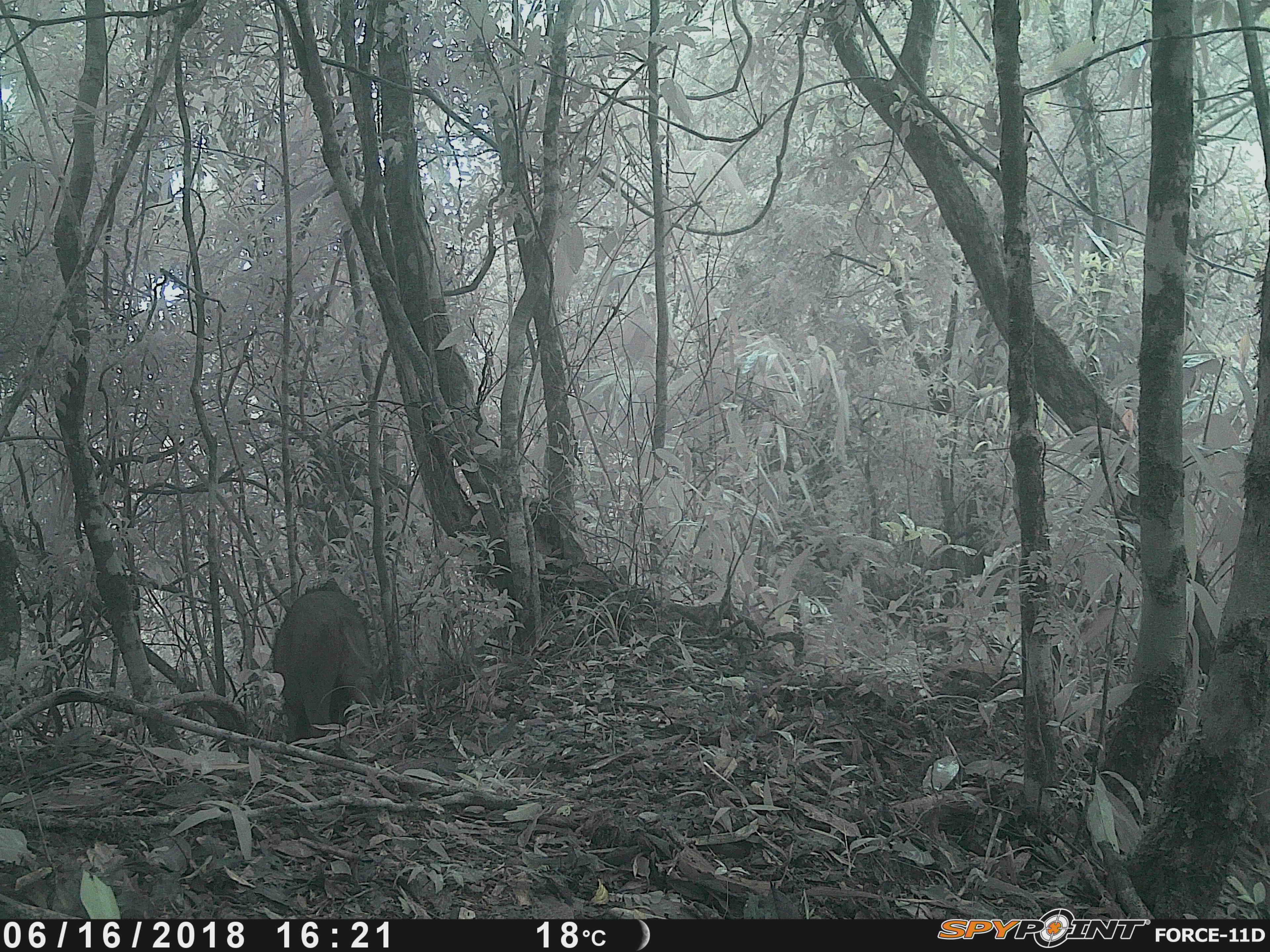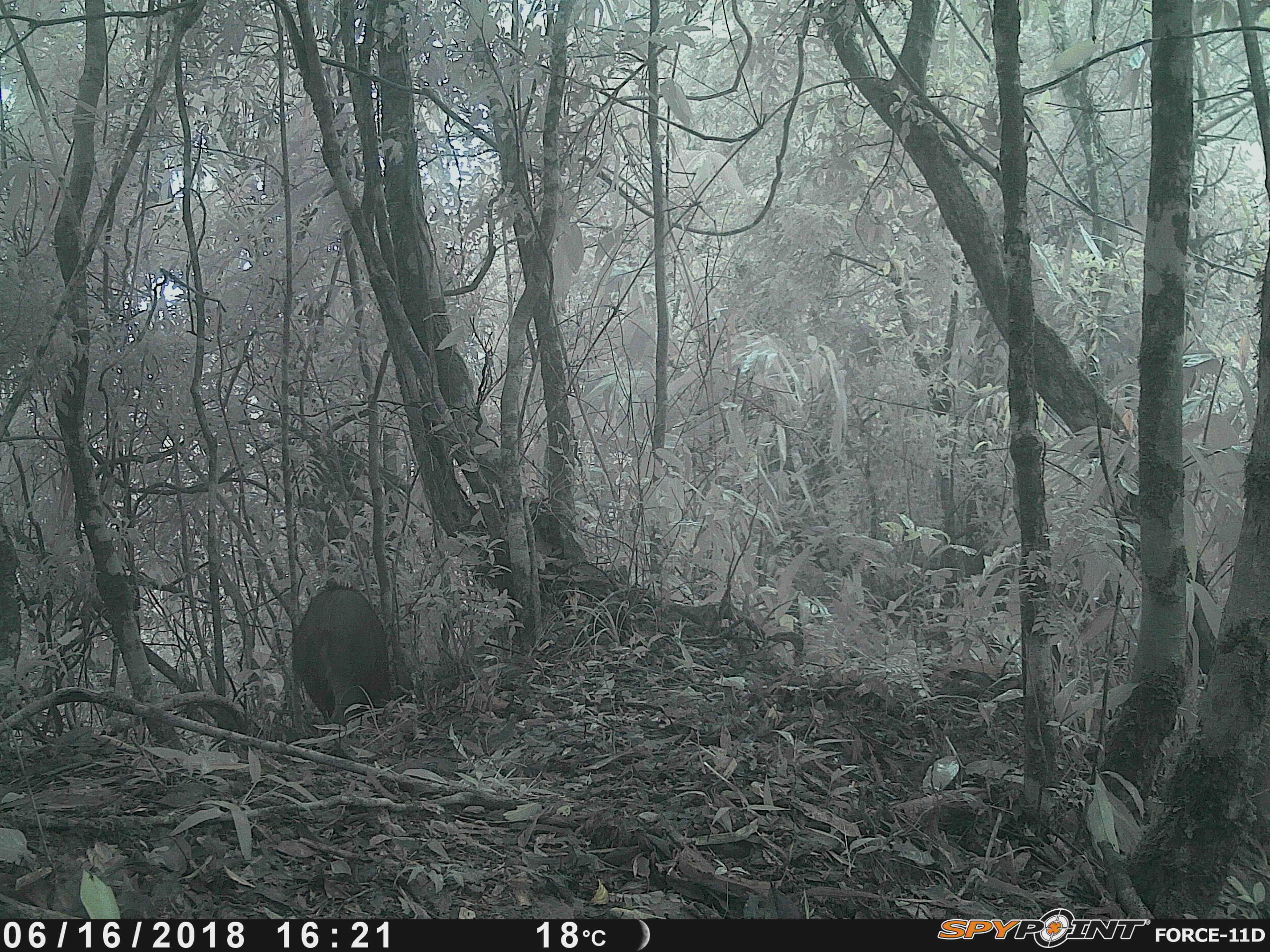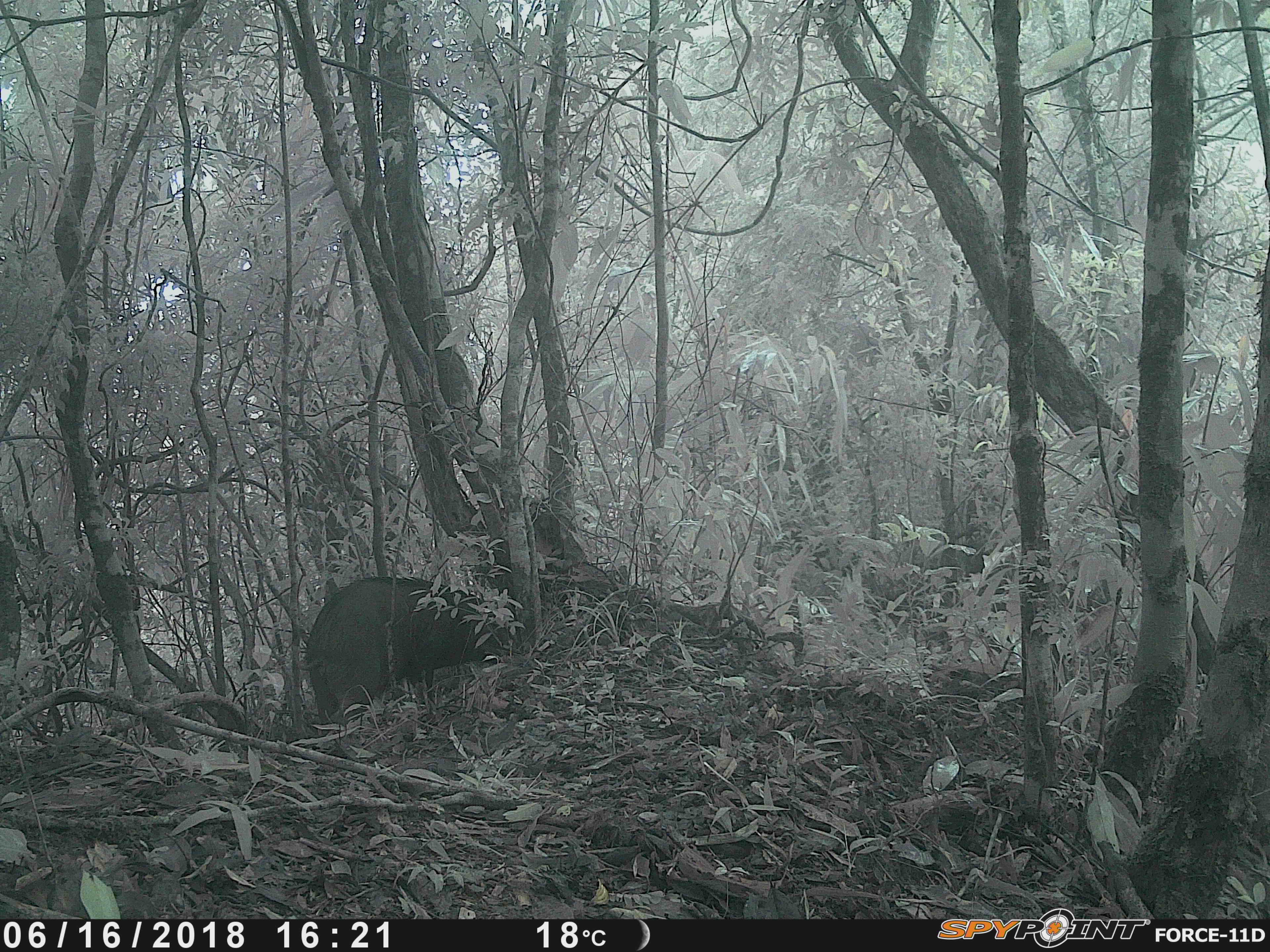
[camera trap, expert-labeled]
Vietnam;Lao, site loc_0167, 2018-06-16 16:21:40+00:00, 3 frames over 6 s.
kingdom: Animalia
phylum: Chordata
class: Mammalia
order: Artiodactyla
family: Suidae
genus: Sus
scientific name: Sus scrofa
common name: eurasian wild pig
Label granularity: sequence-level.